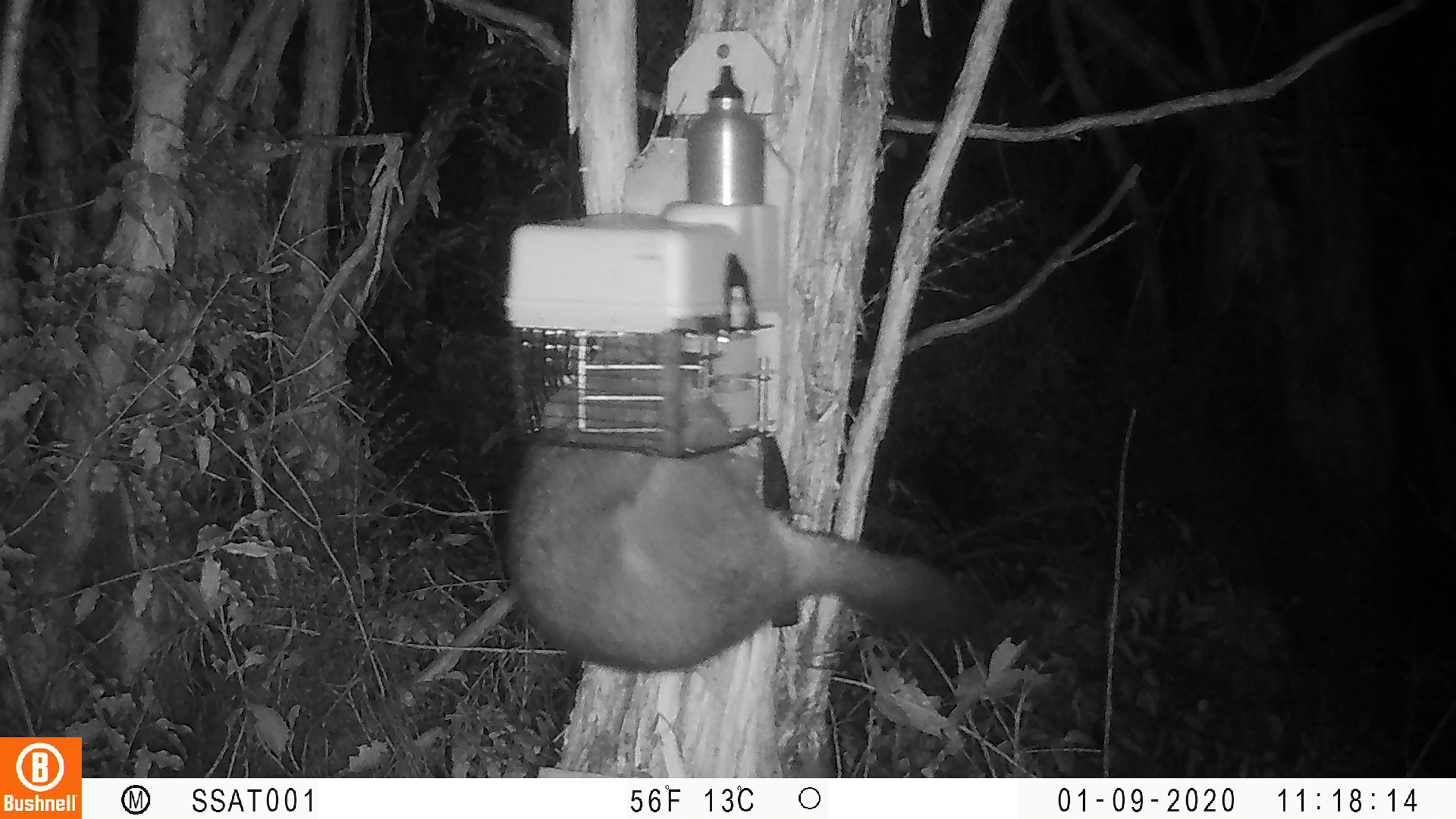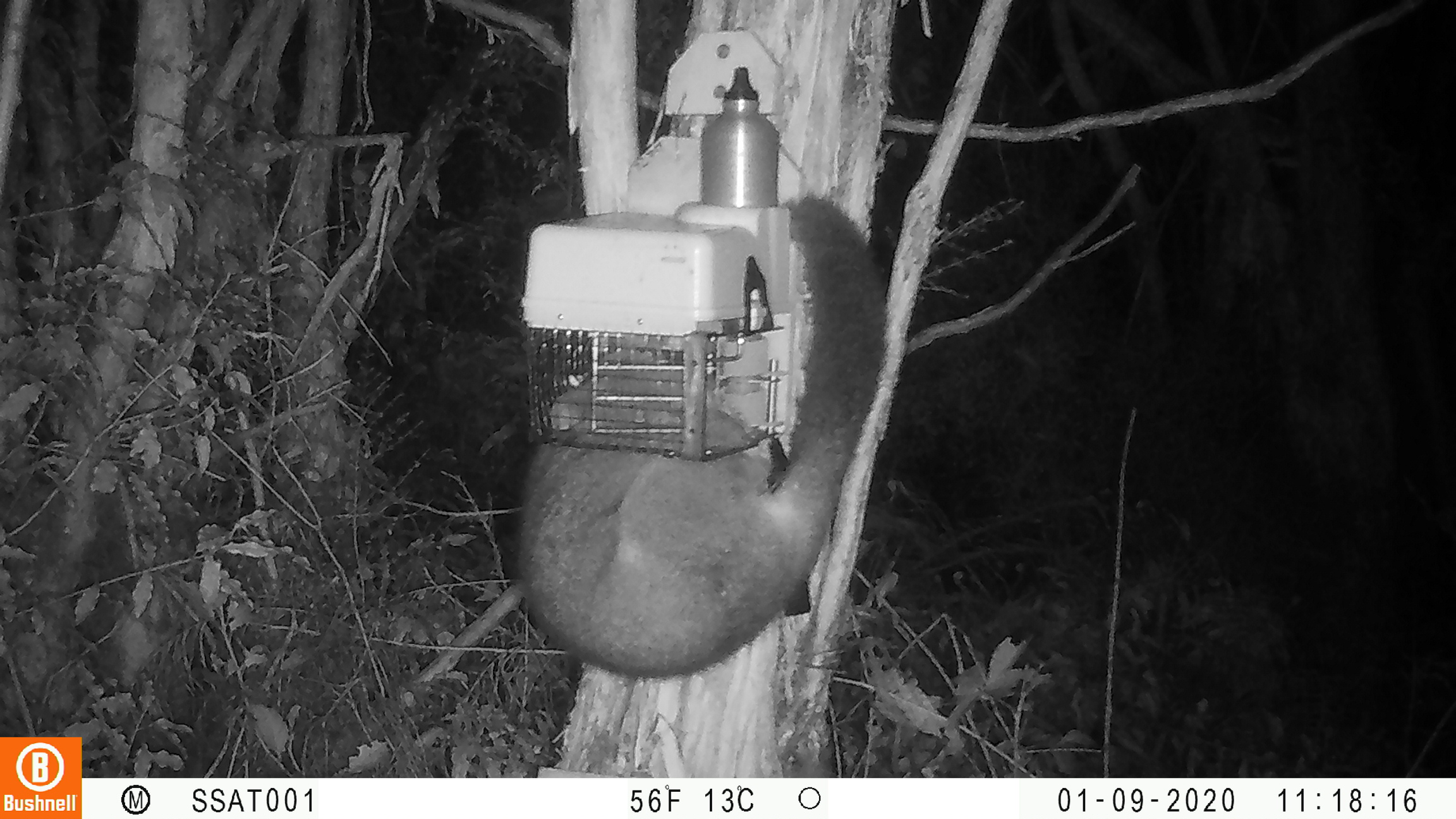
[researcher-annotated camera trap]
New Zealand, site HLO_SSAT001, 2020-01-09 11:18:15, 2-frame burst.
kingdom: Animalia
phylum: Chordata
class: Mammalia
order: Diprotodontia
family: Phalangeridae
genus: Trichosurus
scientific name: Trichosurus vulpecula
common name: common brushtail possum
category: possum